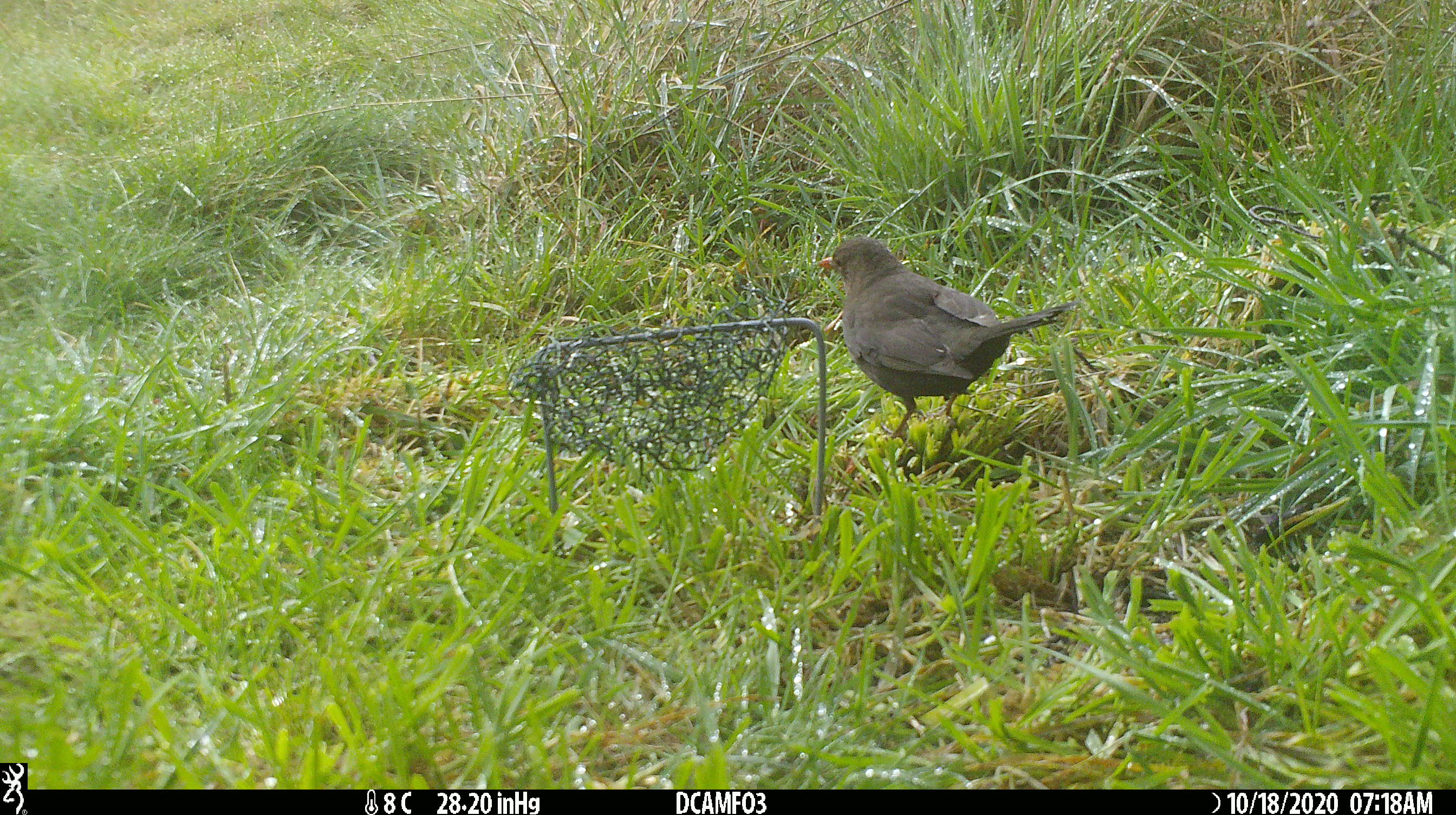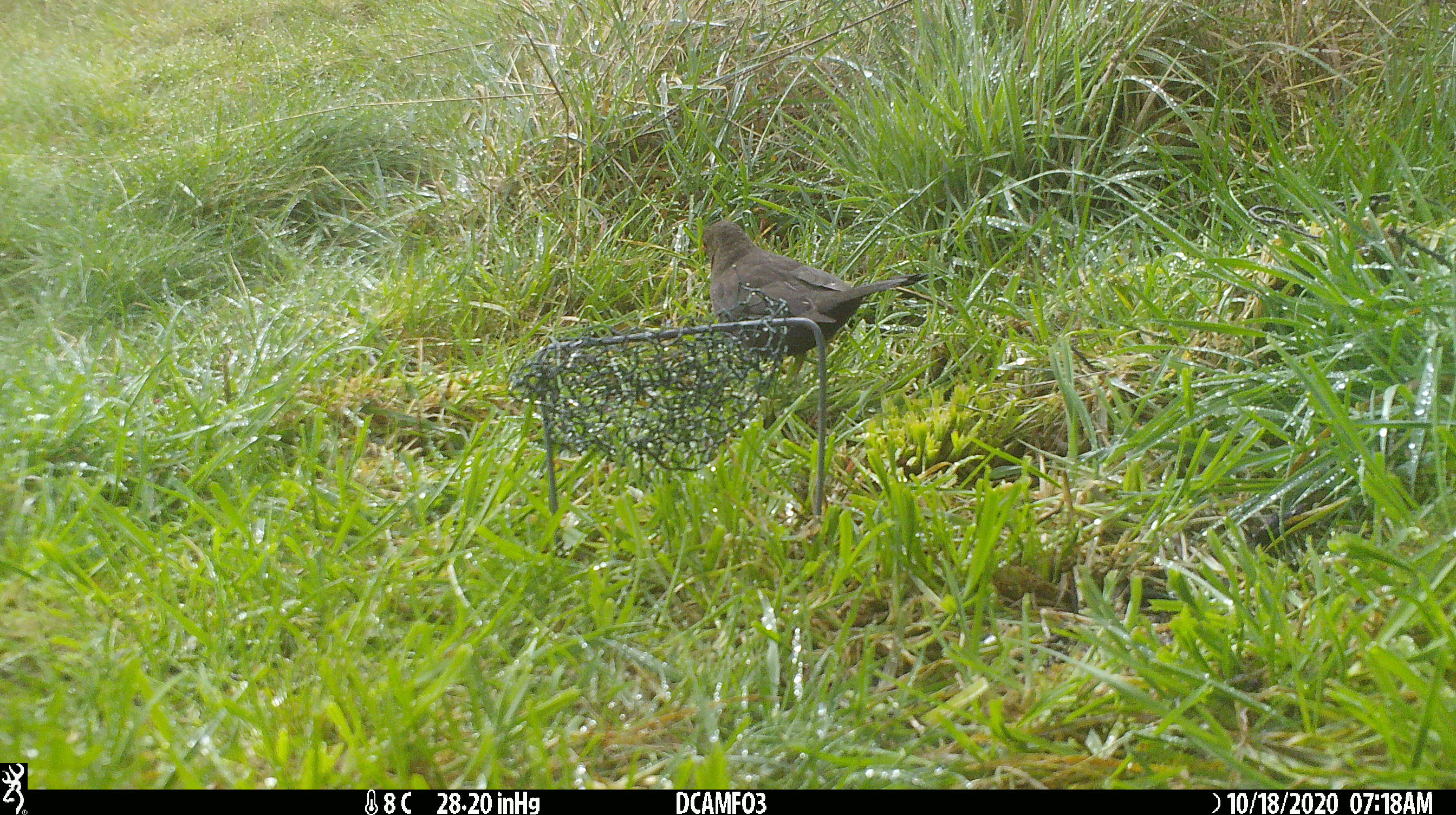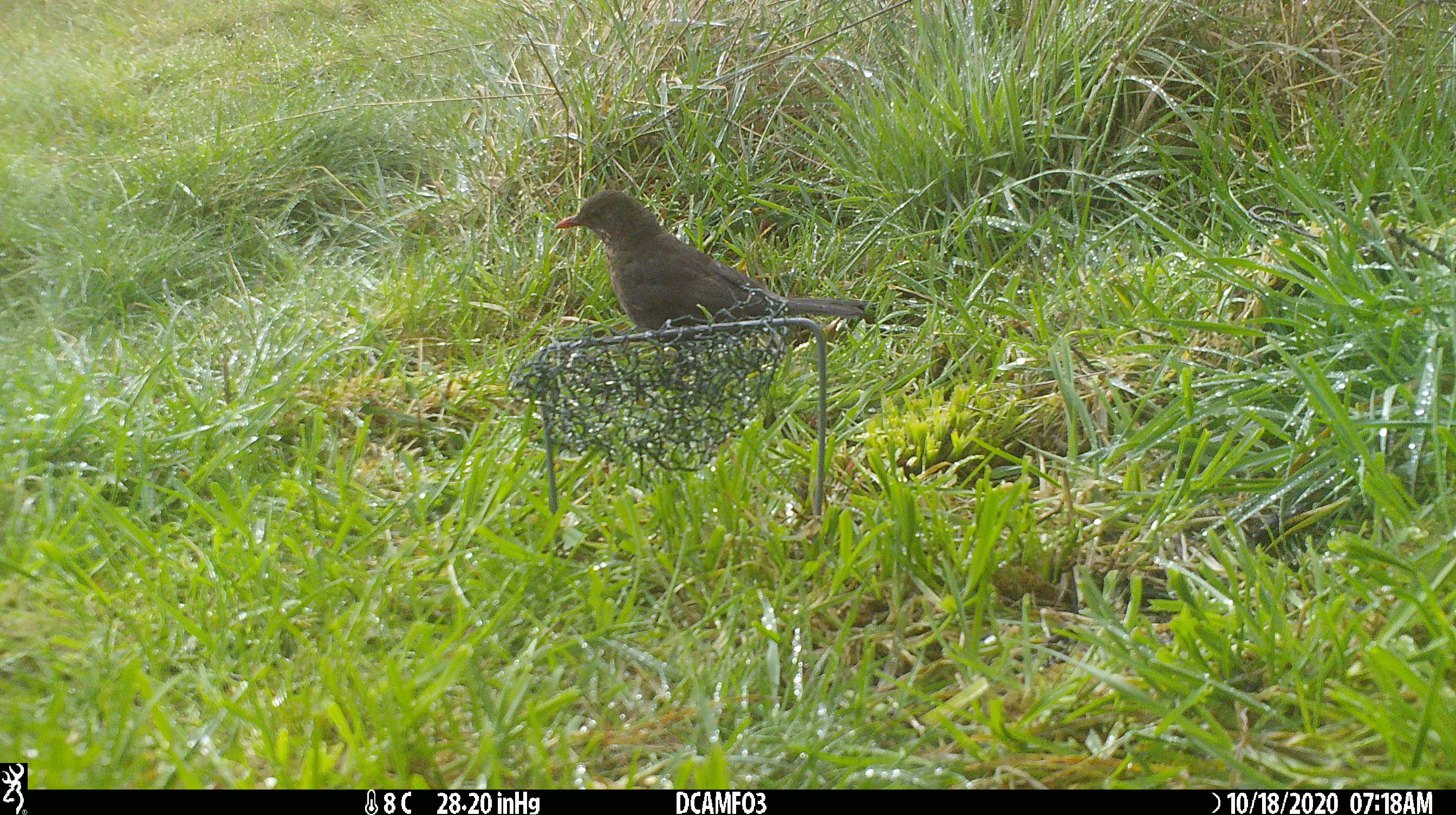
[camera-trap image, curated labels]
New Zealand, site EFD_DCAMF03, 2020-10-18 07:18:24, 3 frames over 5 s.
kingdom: Animalia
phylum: Chordata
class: Aves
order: Passeriformes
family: Turdidae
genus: Turdus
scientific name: Turdus merula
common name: eurasian blackbird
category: blackbird